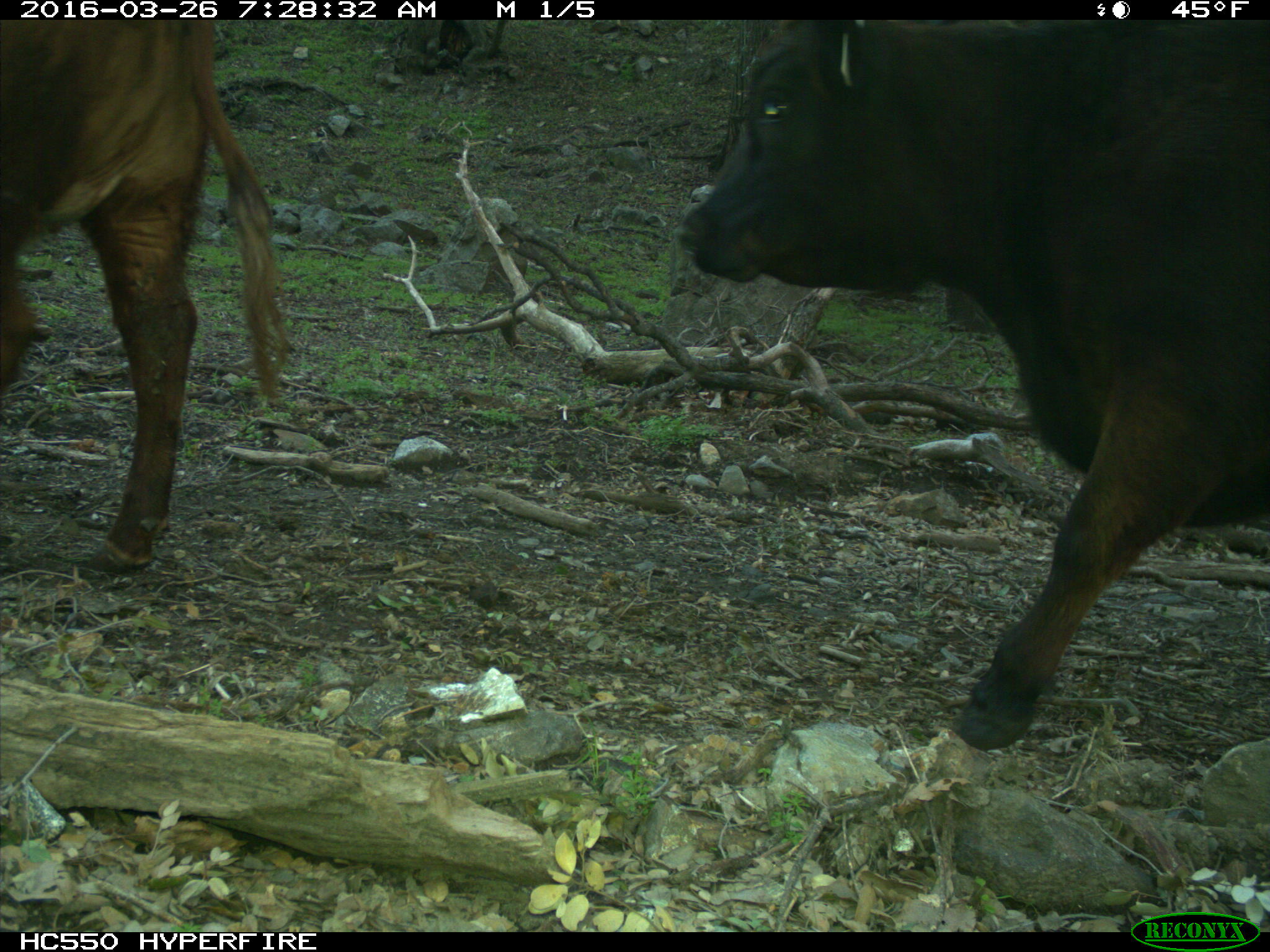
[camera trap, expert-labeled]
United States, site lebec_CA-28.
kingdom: Animalia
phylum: Chordata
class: Mammalia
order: Artiodactyla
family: Bovidae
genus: Bos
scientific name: Bos taurus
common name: domestic cow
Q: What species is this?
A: Bos taurus (domestic cow).